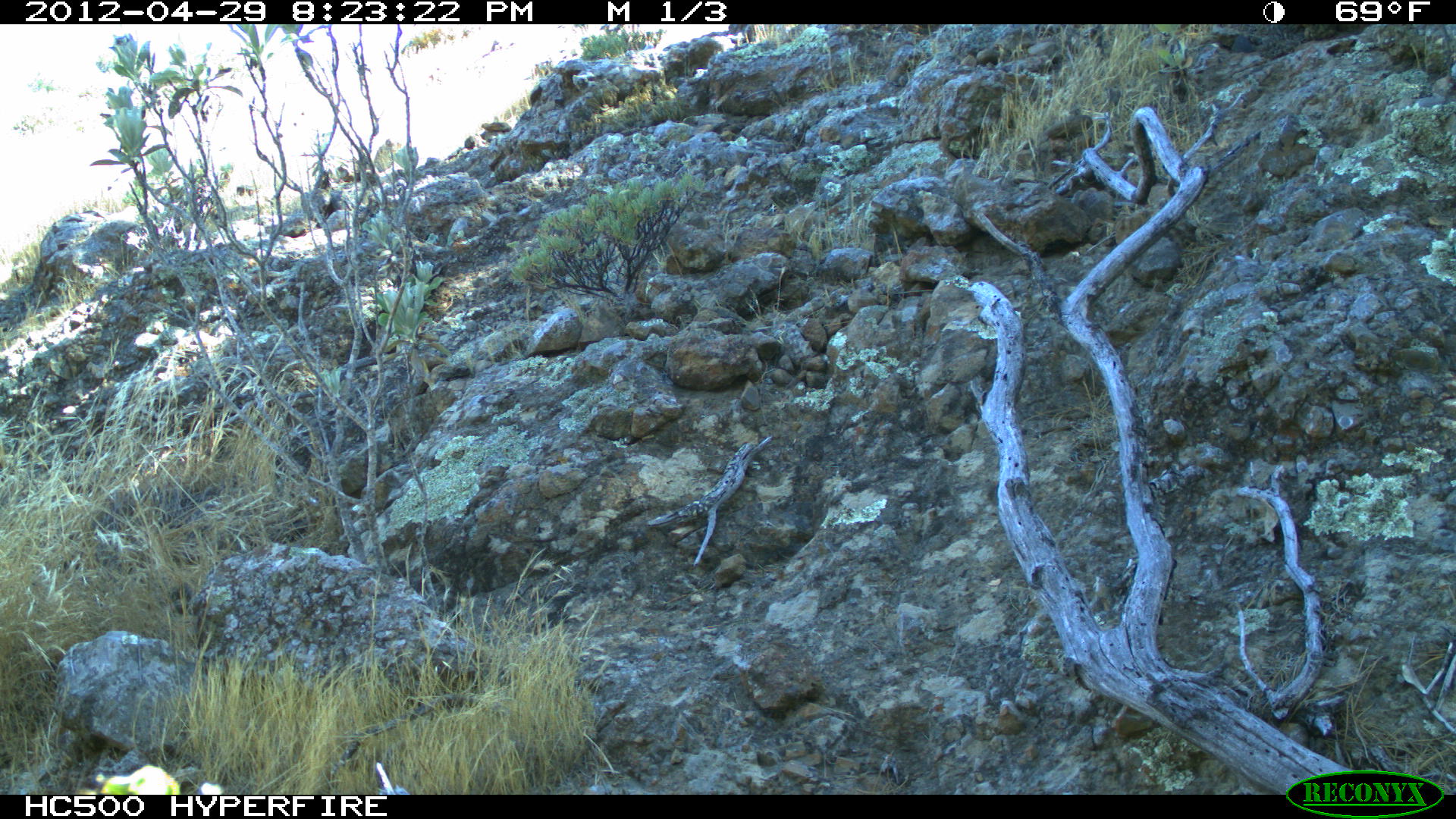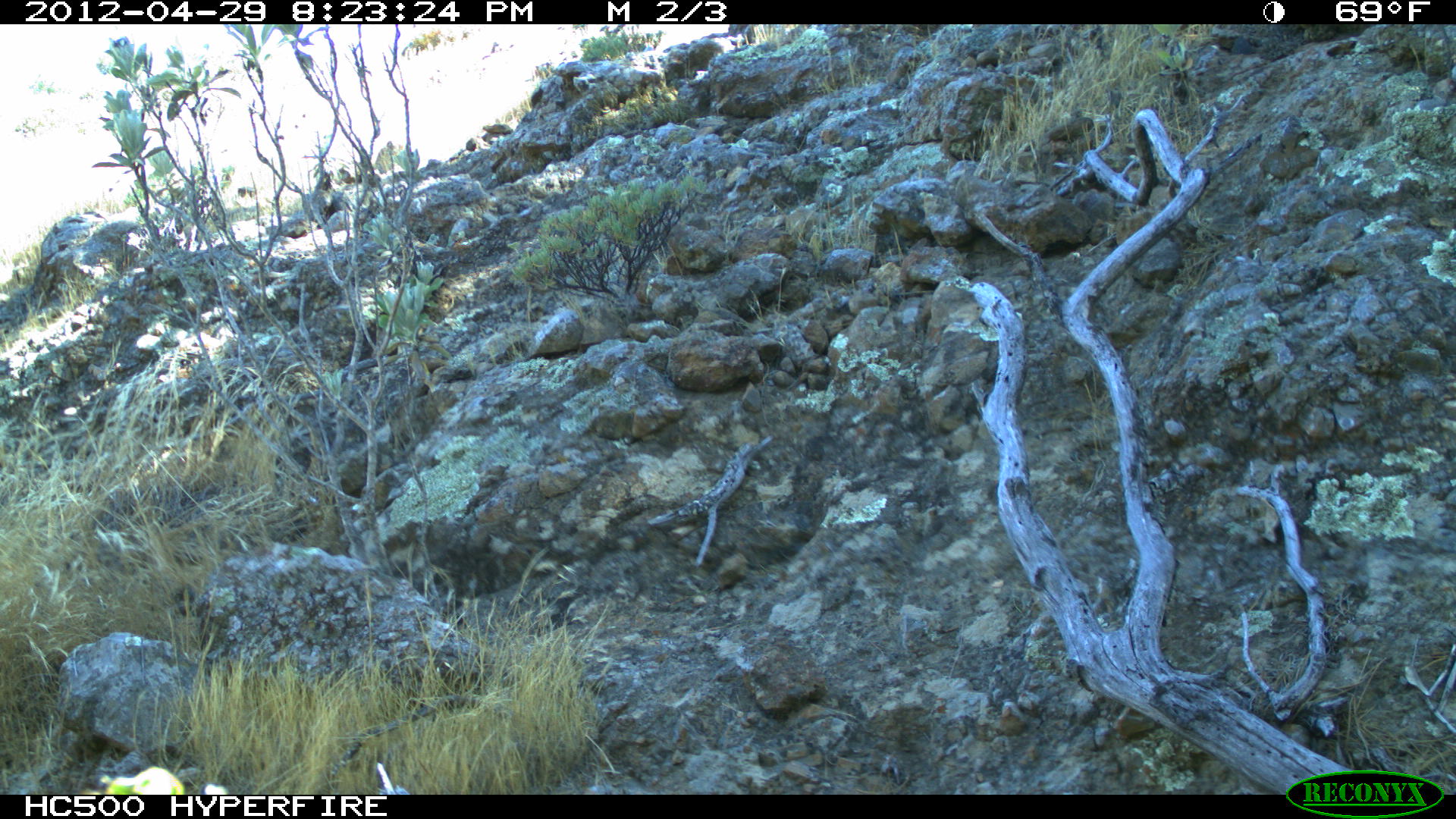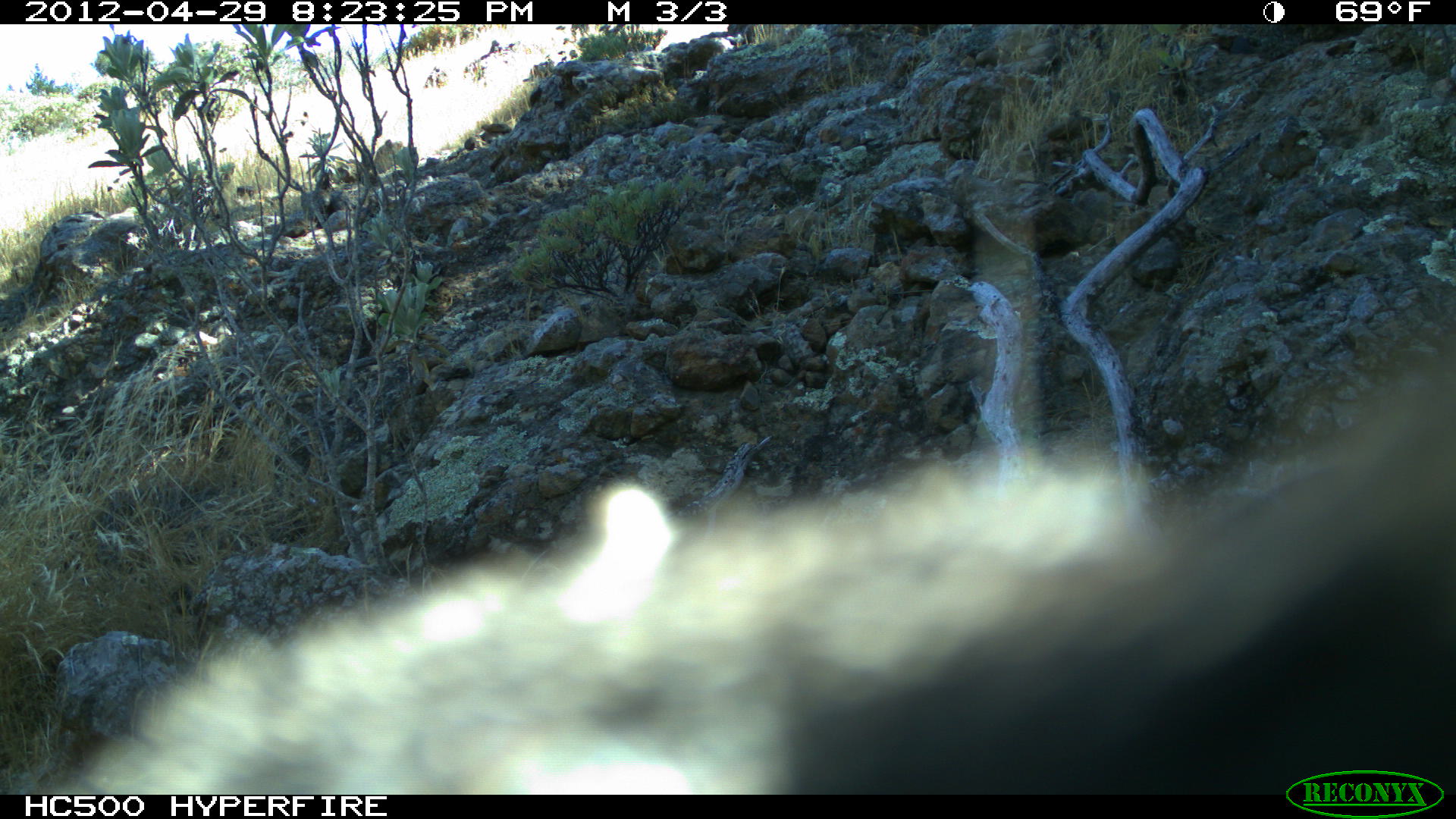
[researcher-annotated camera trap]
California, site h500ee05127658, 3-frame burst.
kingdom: Animalia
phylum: Chordata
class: Mammalia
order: Carnivora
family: Canidae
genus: Urocyon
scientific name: Urocyon littoralis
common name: island fox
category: fox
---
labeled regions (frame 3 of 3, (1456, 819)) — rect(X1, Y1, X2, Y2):
fox: rect(47, 365, 1455, 795)